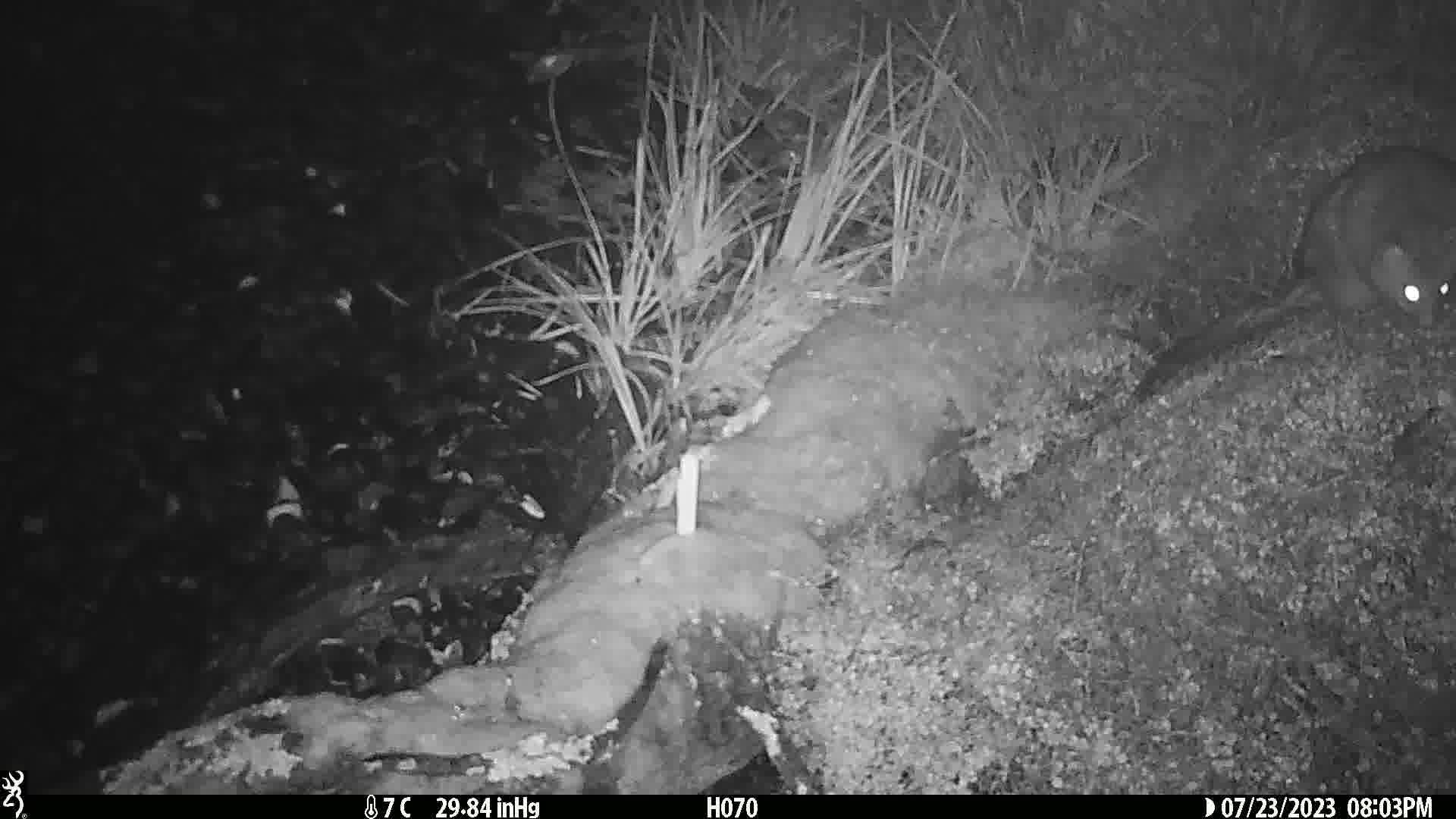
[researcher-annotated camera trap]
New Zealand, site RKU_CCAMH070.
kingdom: Animalia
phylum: Chordata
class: Mammalia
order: Diprotodontia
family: Phalangeridae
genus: Trichosurus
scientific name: Trichosurus vulpecula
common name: common brushtail possum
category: possum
Possum (common brushtail possum) (Trichosurus vulpecula).